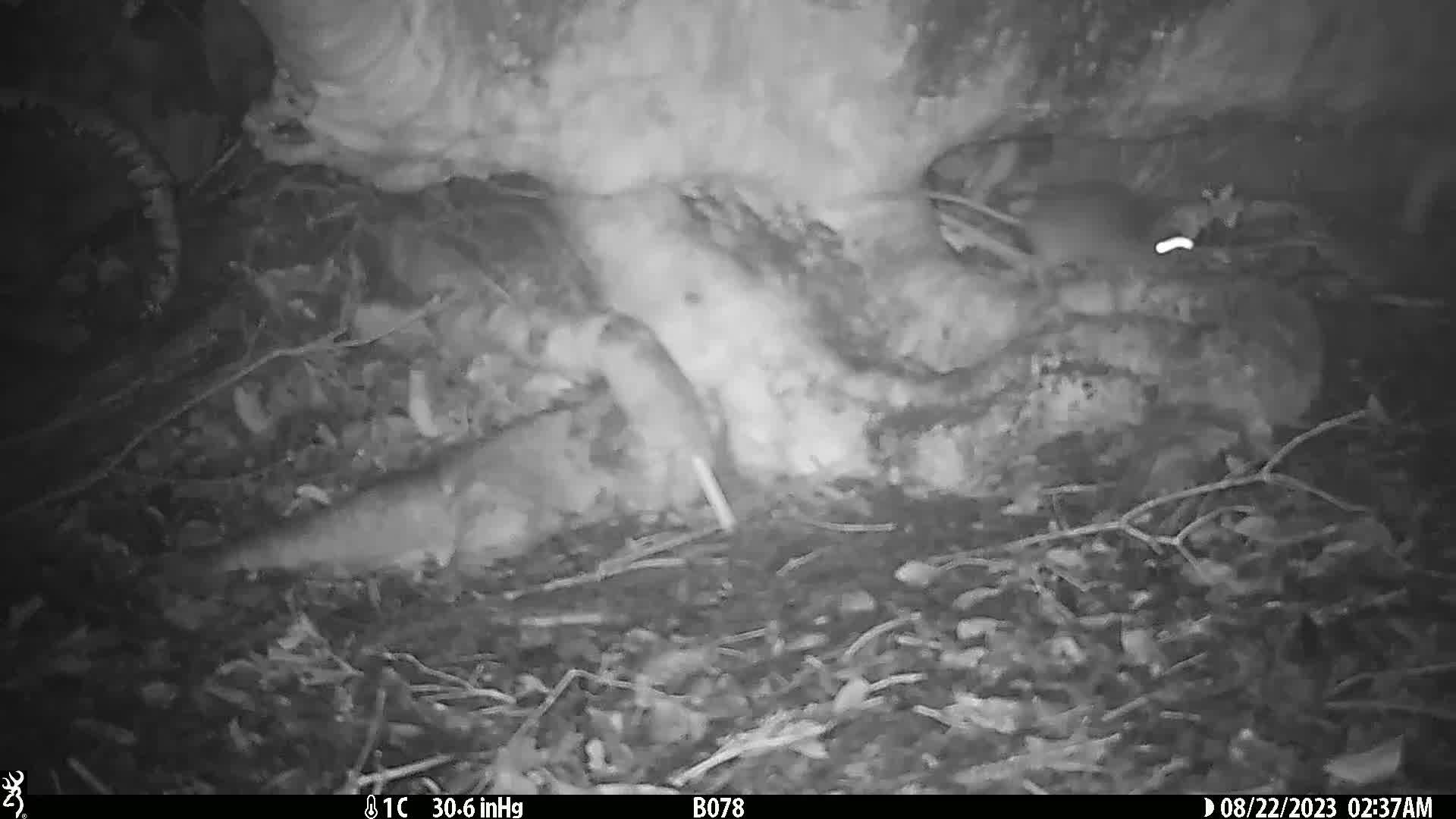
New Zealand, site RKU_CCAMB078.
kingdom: Animalia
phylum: Chordata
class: Mammalia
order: Rodentia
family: Muridae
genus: Rattus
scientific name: Rattus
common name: rat